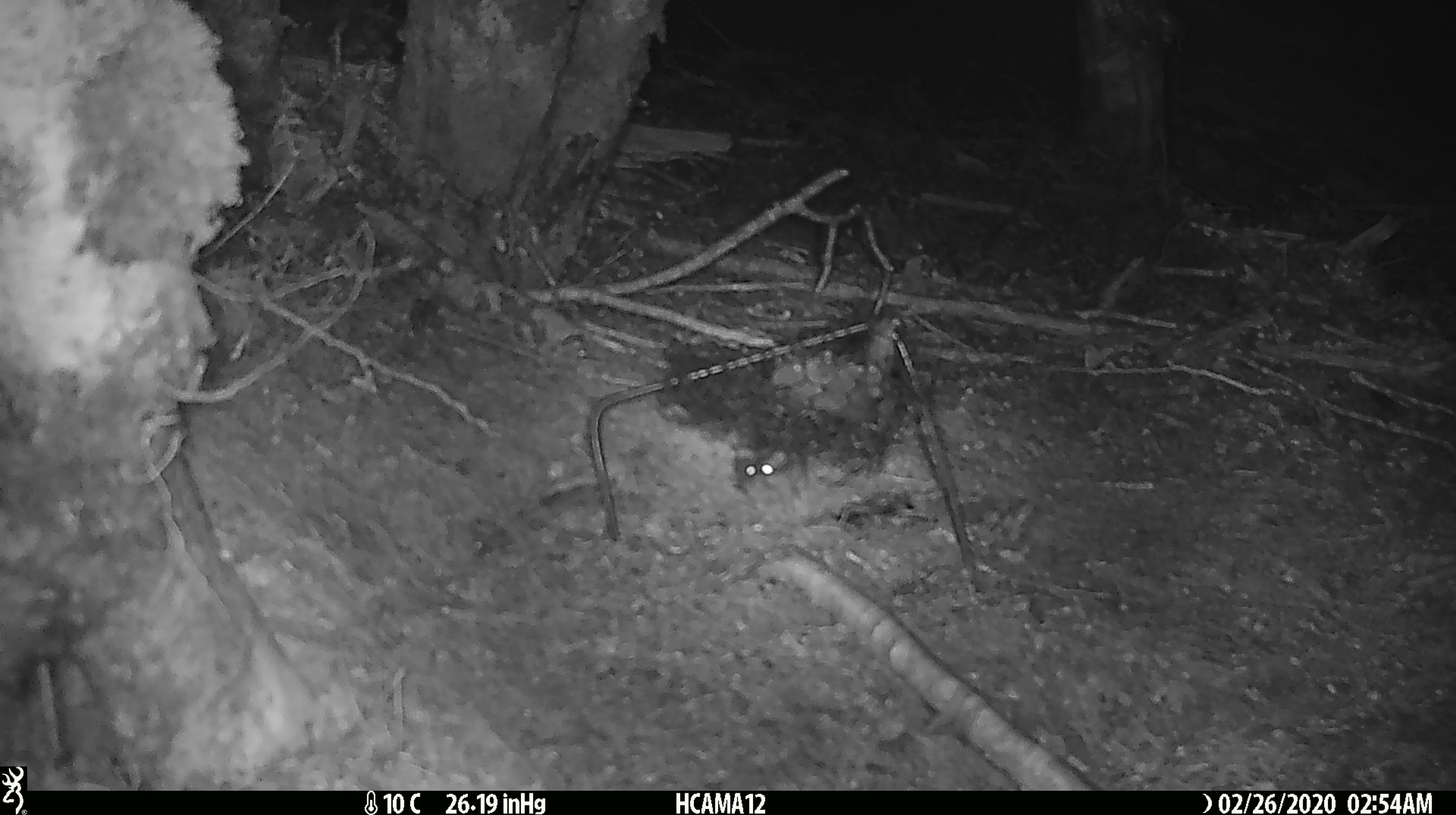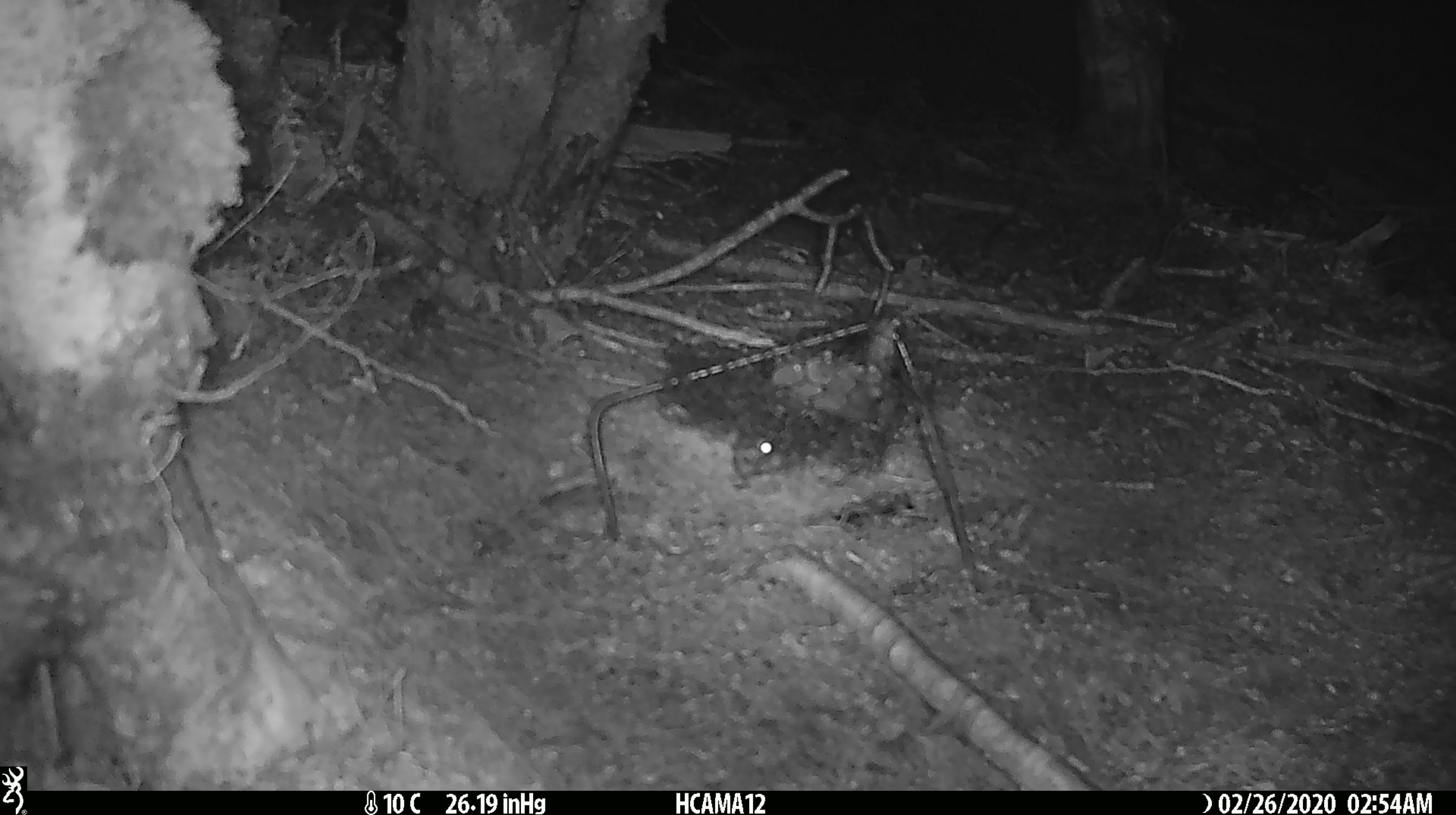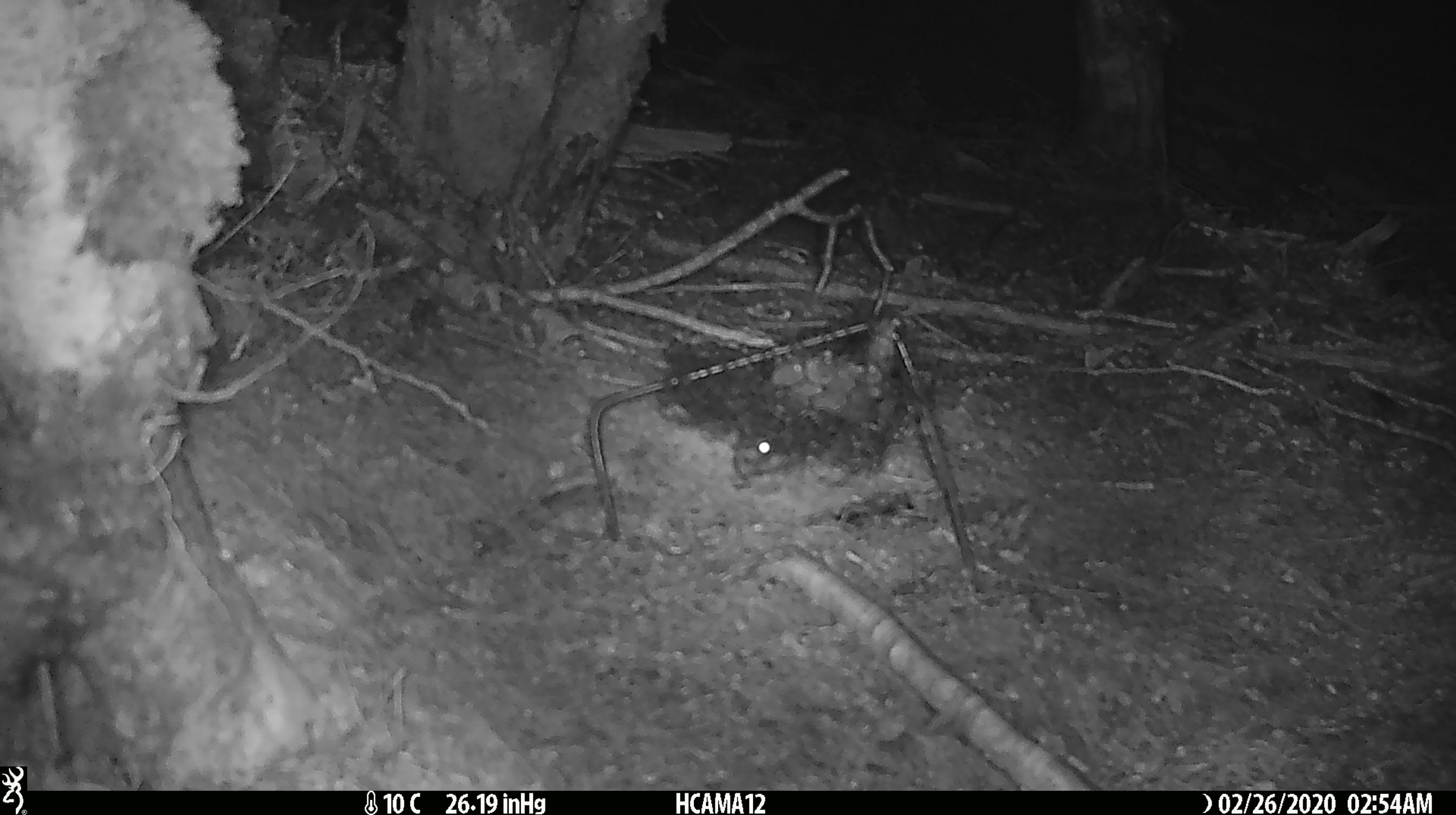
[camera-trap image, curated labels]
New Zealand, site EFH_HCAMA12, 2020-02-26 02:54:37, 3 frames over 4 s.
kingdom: Animalia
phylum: Chordata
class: Mammalia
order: Rodentia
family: Muridae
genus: Mus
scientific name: Mus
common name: mouse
Mouse (Mus).